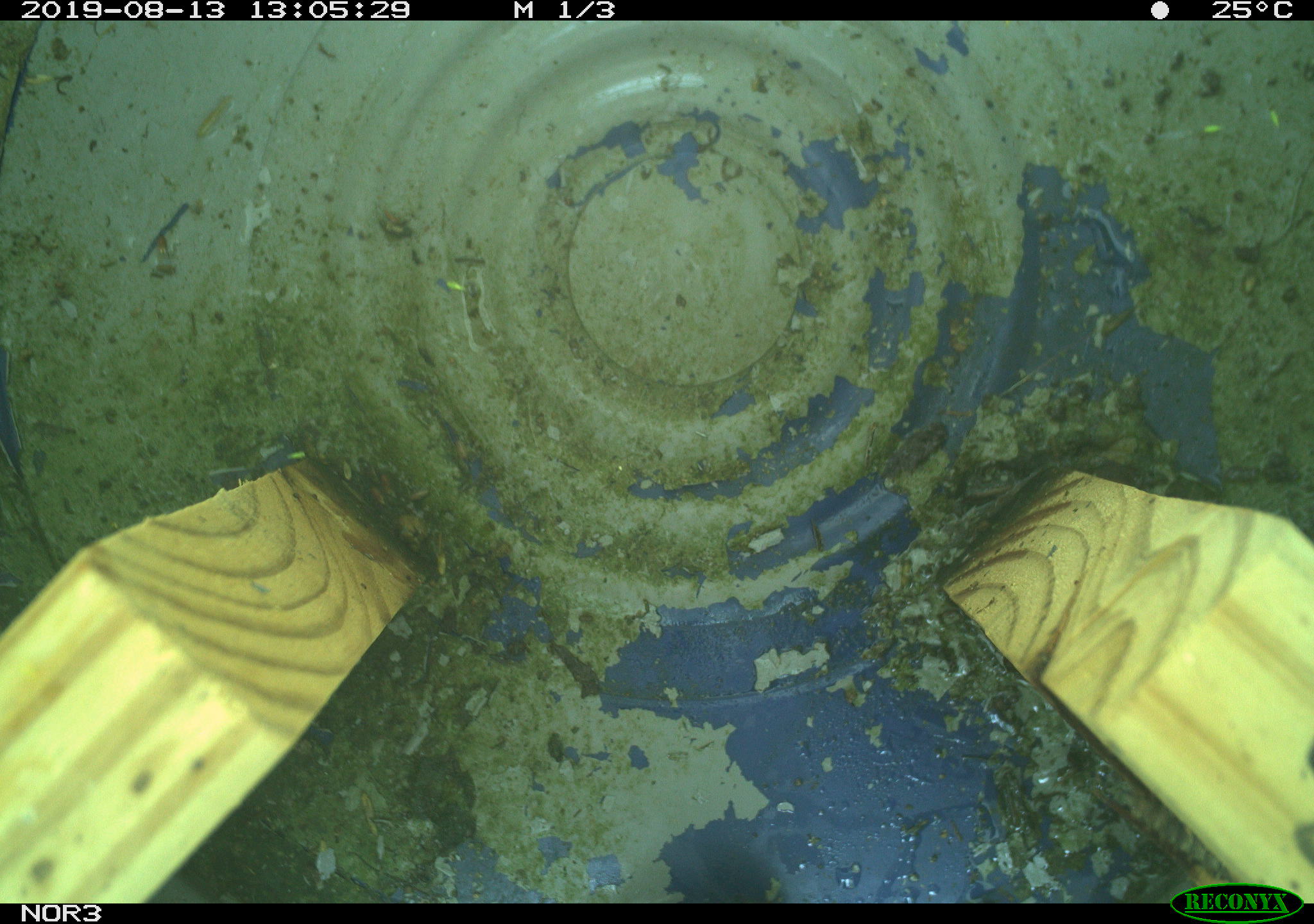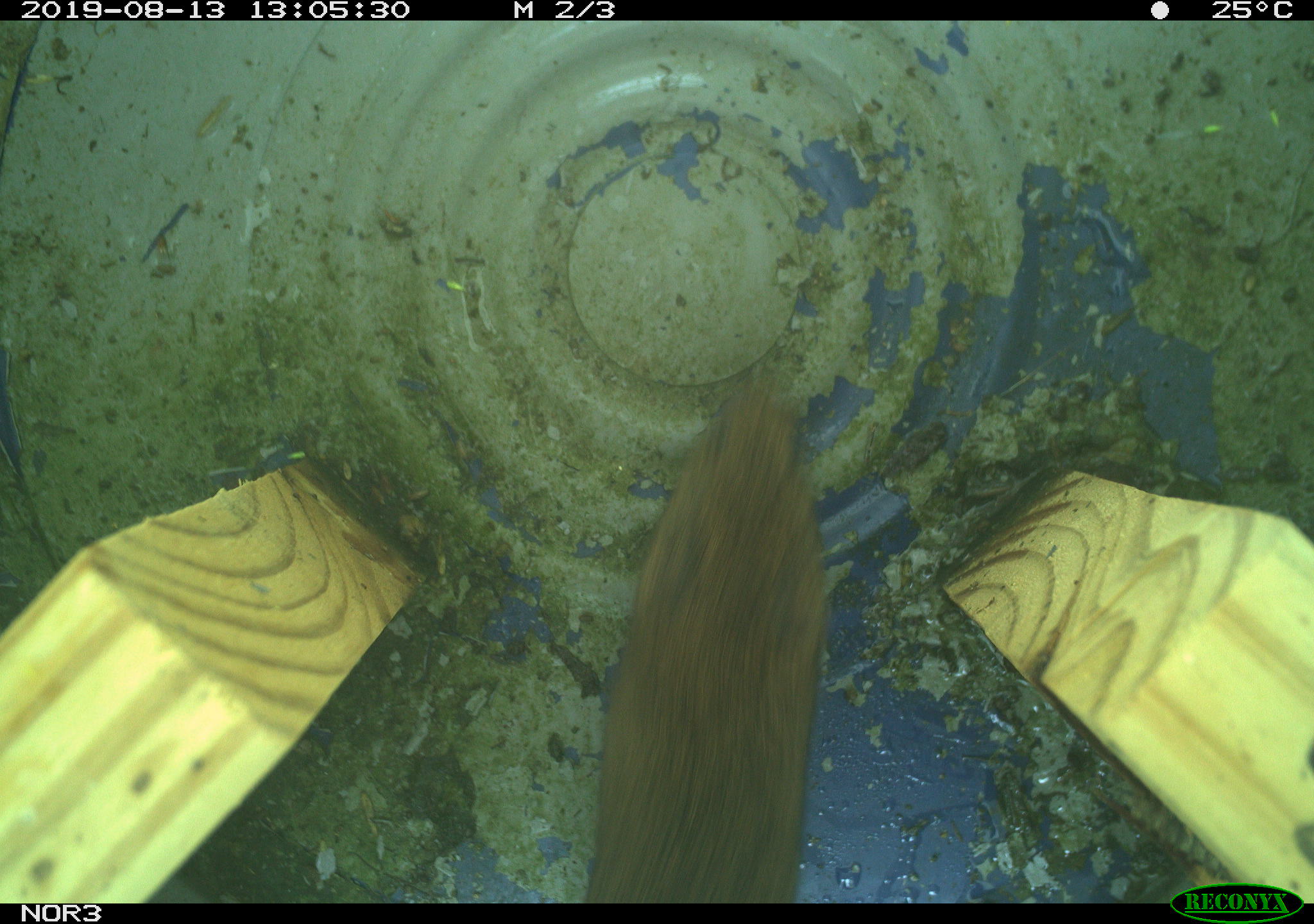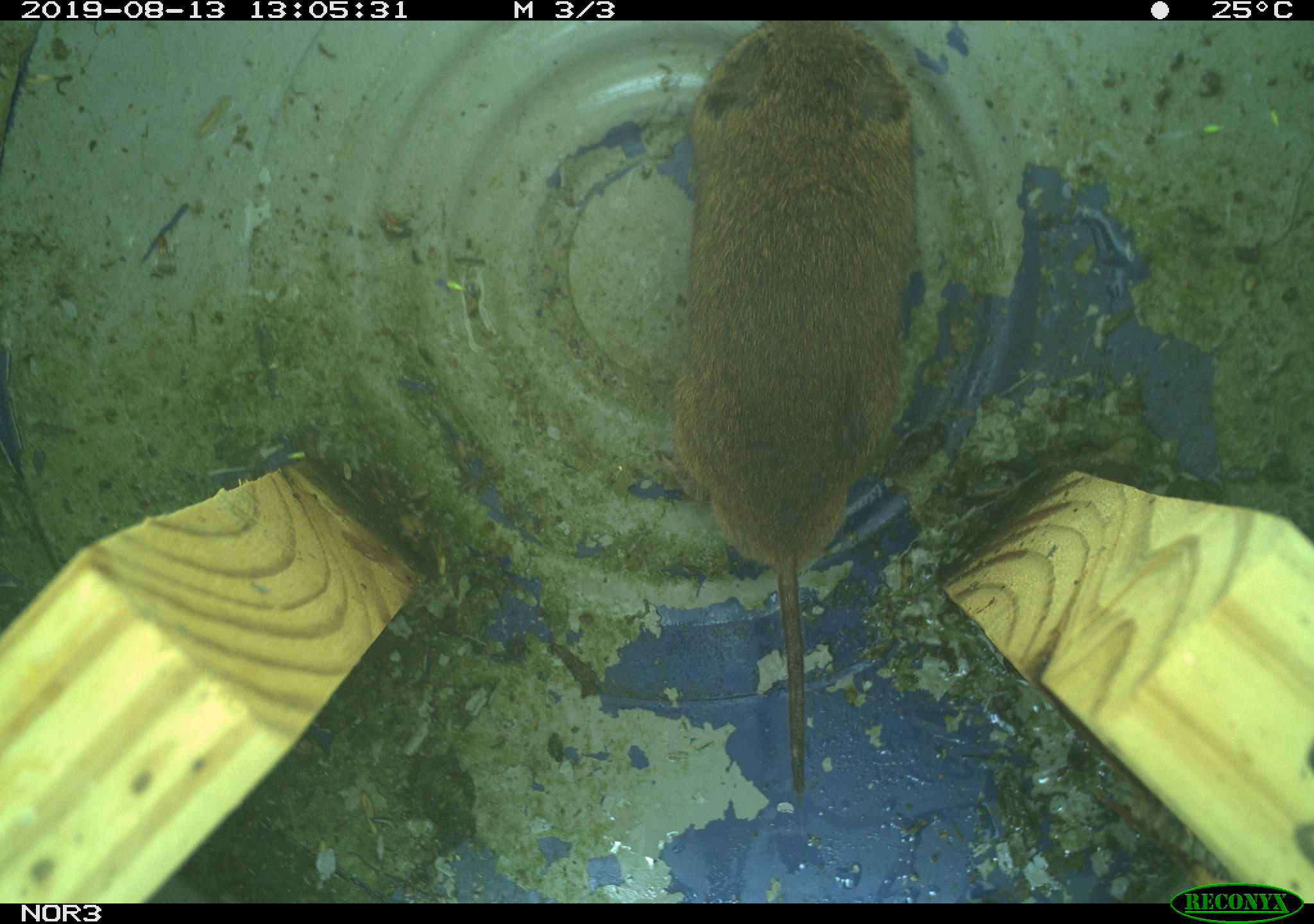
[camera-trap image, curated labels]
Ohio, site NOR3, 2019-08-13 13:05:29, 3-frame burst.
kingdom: Animalia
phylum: Chordata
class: Mammalia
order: Rodentia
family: Cricetidae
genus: Microtus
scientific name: Microtus pennsylvanicus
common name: meadow vole